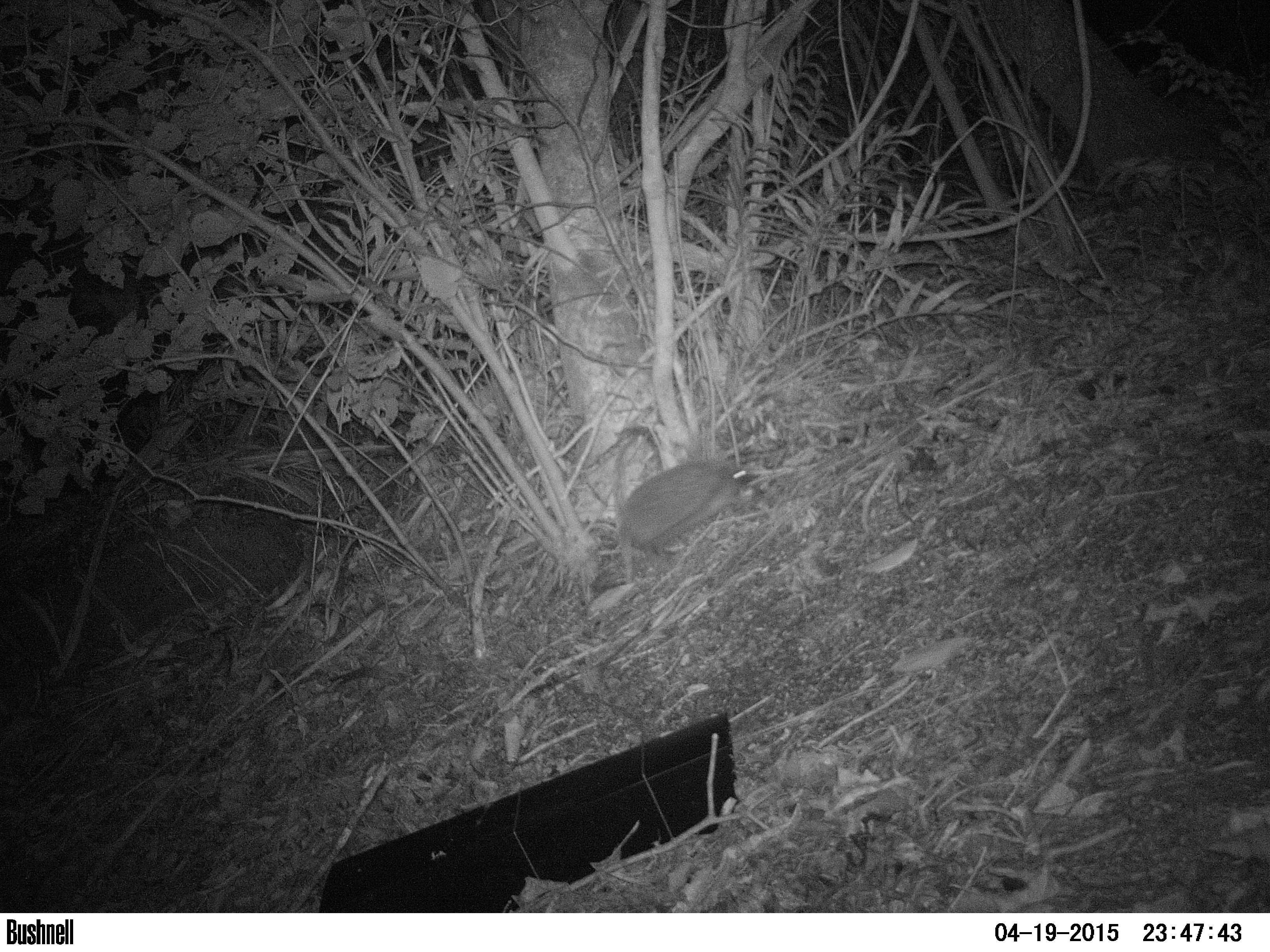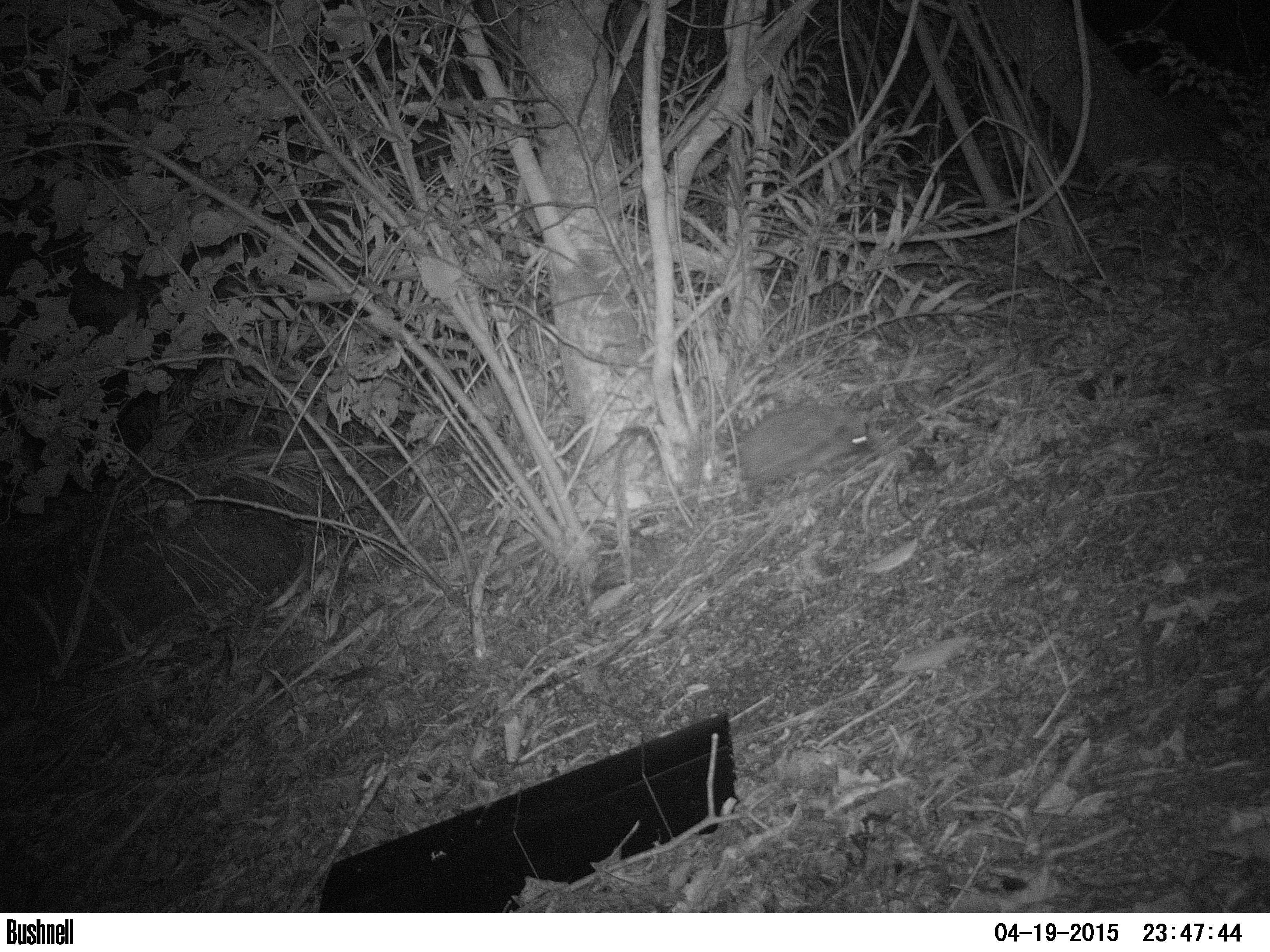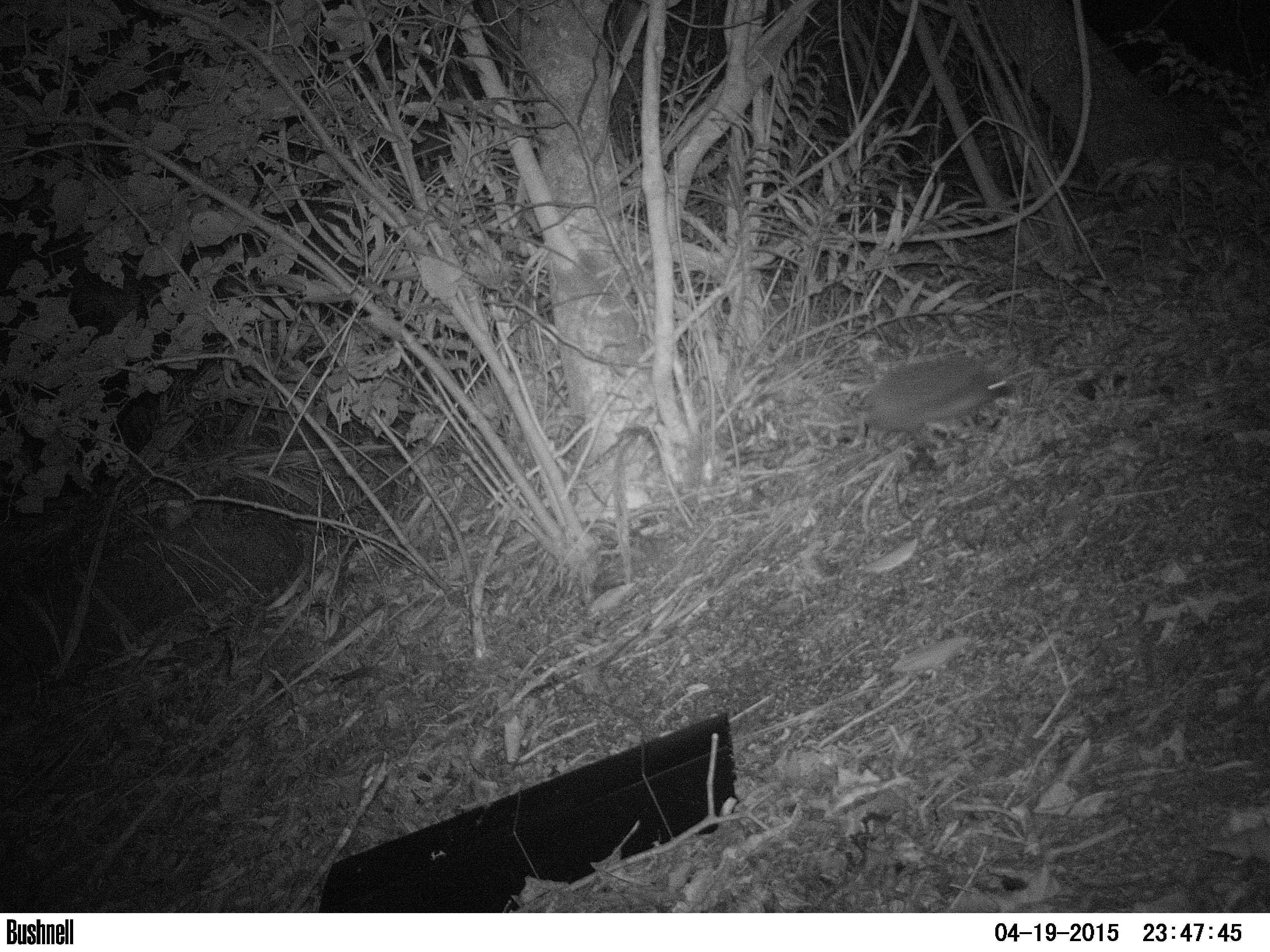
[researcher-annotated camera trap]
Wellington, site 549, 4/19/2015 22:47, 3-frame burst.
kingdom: Animalia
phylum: Chordata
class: Mammalia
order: Eulipotyphla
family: Erinaceidae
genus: Erinaceus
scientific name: Erinaceus europaeus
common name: hedgehog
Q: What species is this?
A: Hedgehog (Erinaceus europaeus).